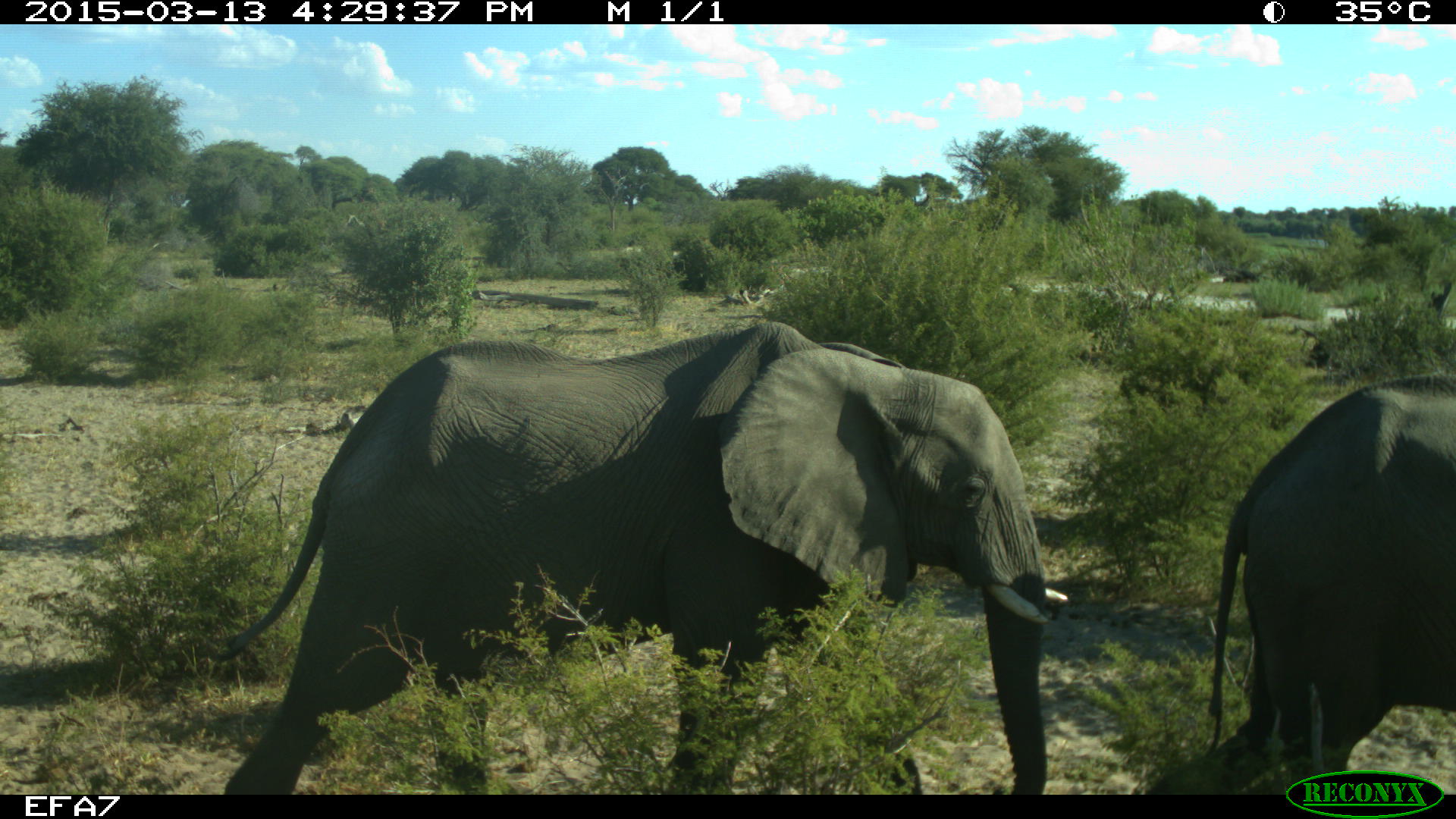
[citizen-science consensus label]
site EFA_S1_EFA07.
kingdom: Animalia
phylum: Chordata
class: Mammalia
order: Proboscidea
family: Elephantidae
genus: Loxodonta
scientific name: Loxodonta africana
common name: african bush elephant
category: elephant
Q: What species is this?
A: Elephant (african bush elephant) (Loxodonta africana).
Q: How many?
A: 2.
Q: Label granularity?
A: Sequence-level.